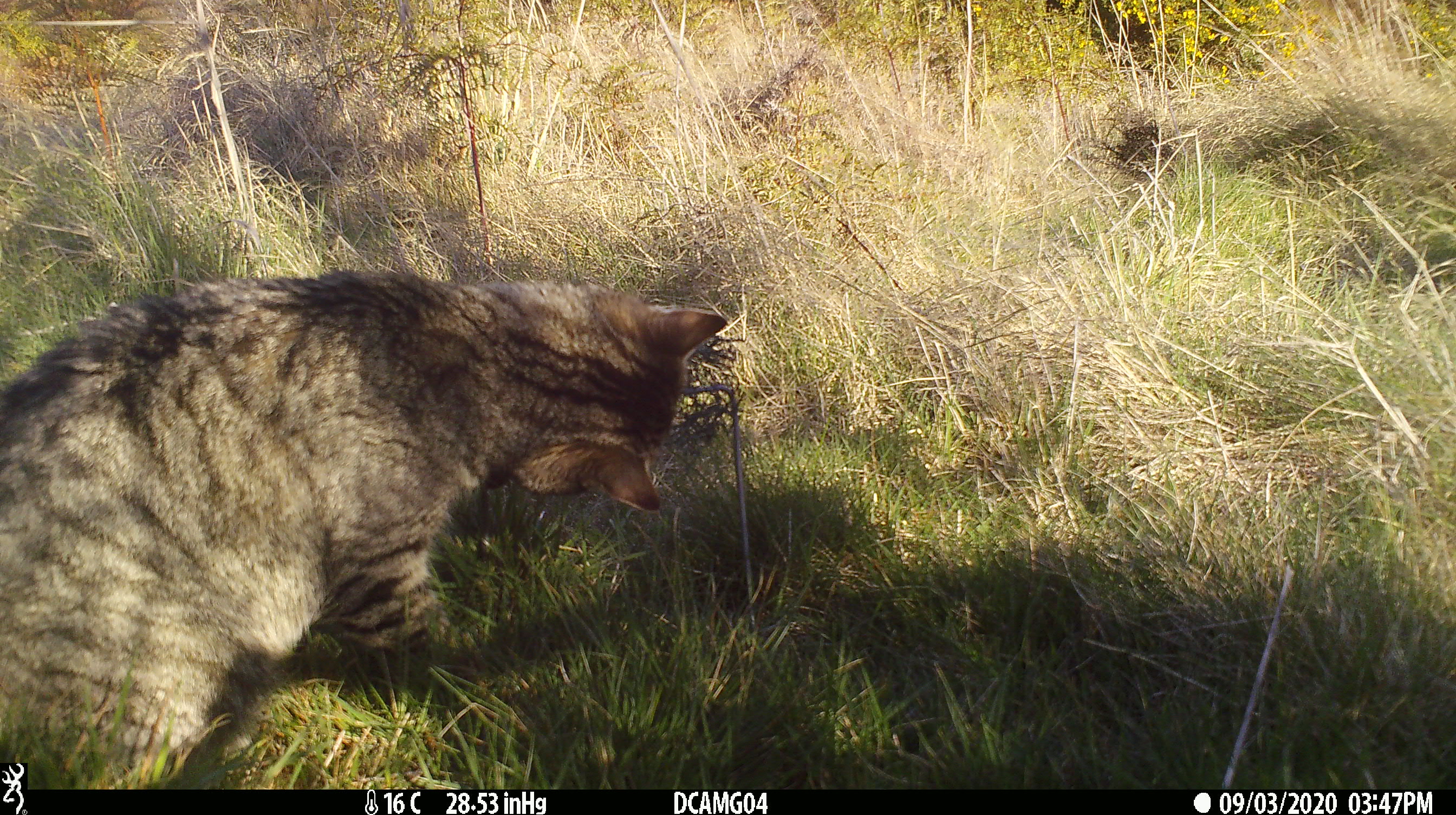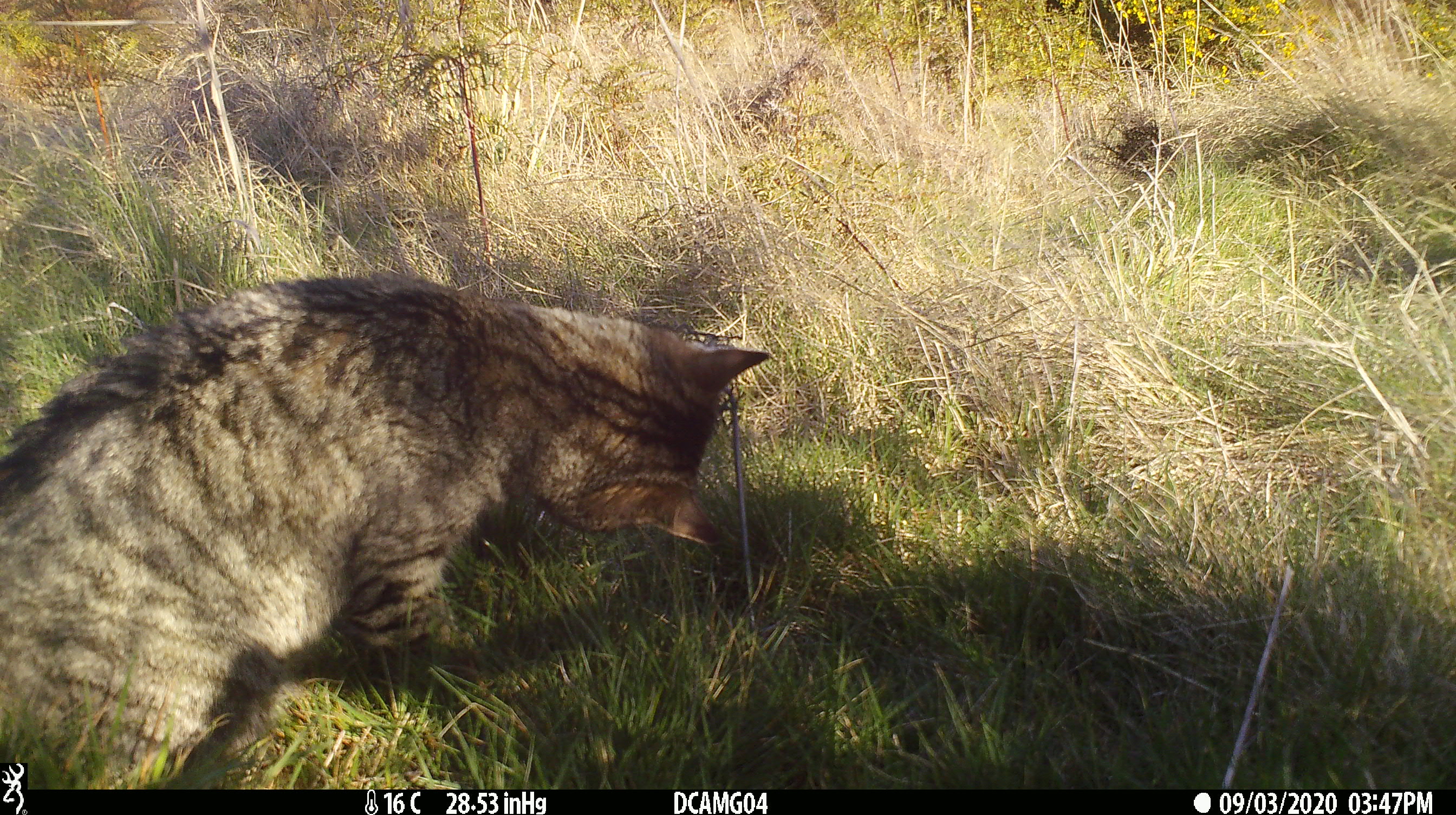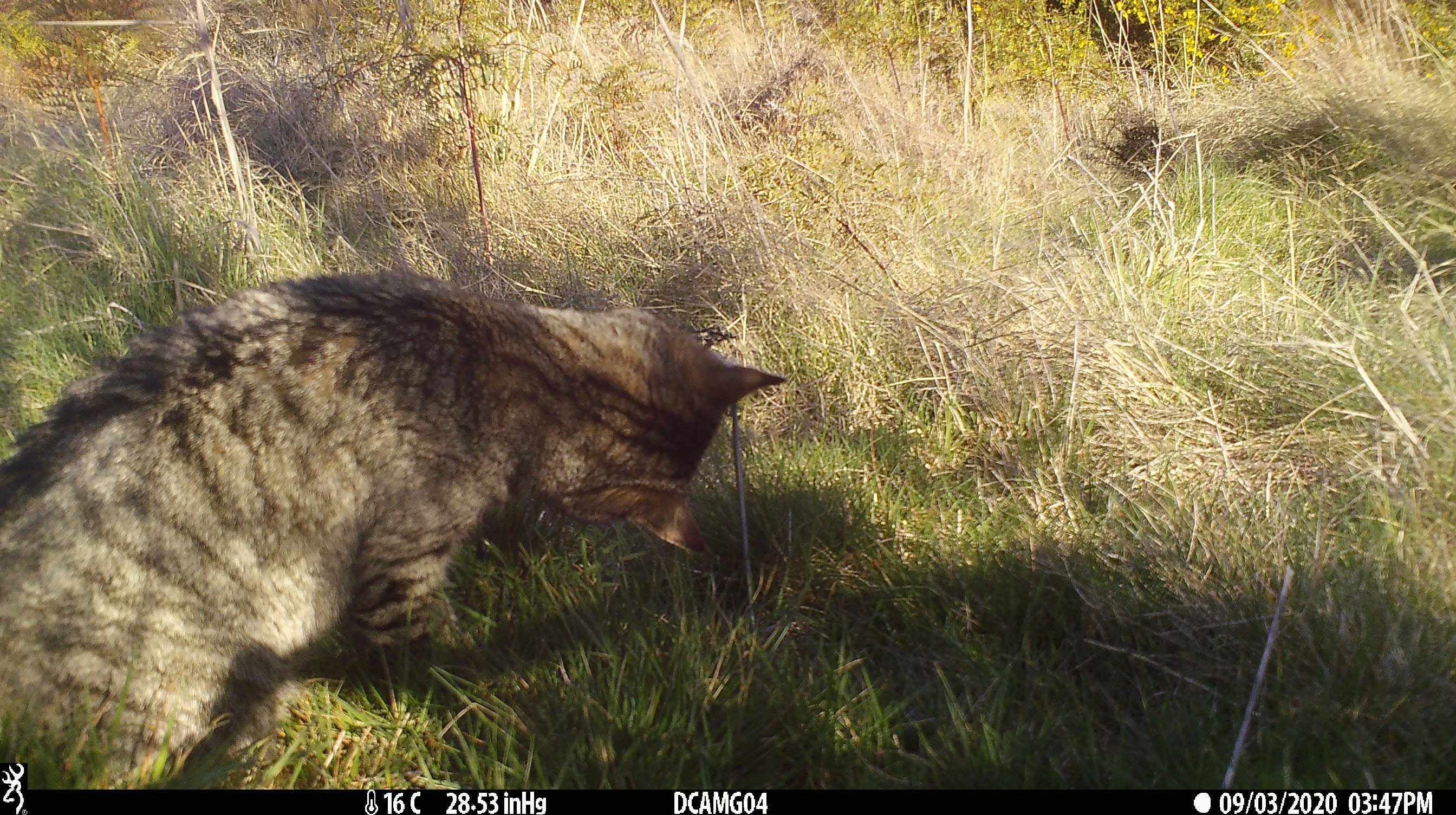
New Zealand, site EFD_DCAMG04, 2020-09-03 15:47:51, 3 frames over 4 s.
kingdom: Animalia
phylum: Chordata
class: Mammalia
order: Carnivora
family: Felidae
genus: Felis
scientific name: Felis catus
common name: domestic cat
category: cat